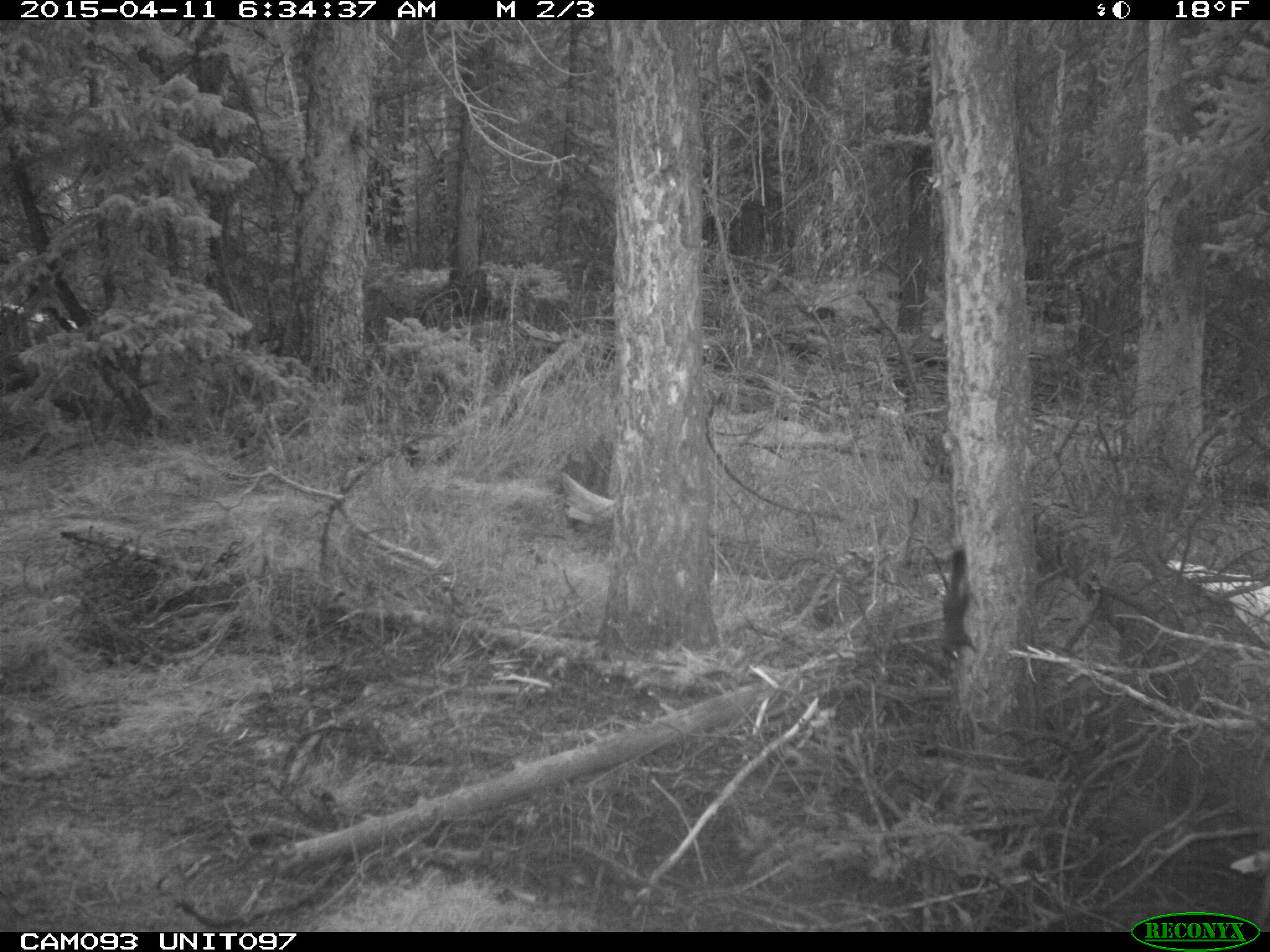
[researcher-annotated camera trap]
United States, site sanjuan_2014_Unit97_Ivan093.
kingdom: Animalia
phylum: Chordata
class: Mammalia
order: Rodentia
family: Sciuridae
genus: Tamiasciurus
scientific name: Tamiasciurus hudsonicus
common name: american red squirrel